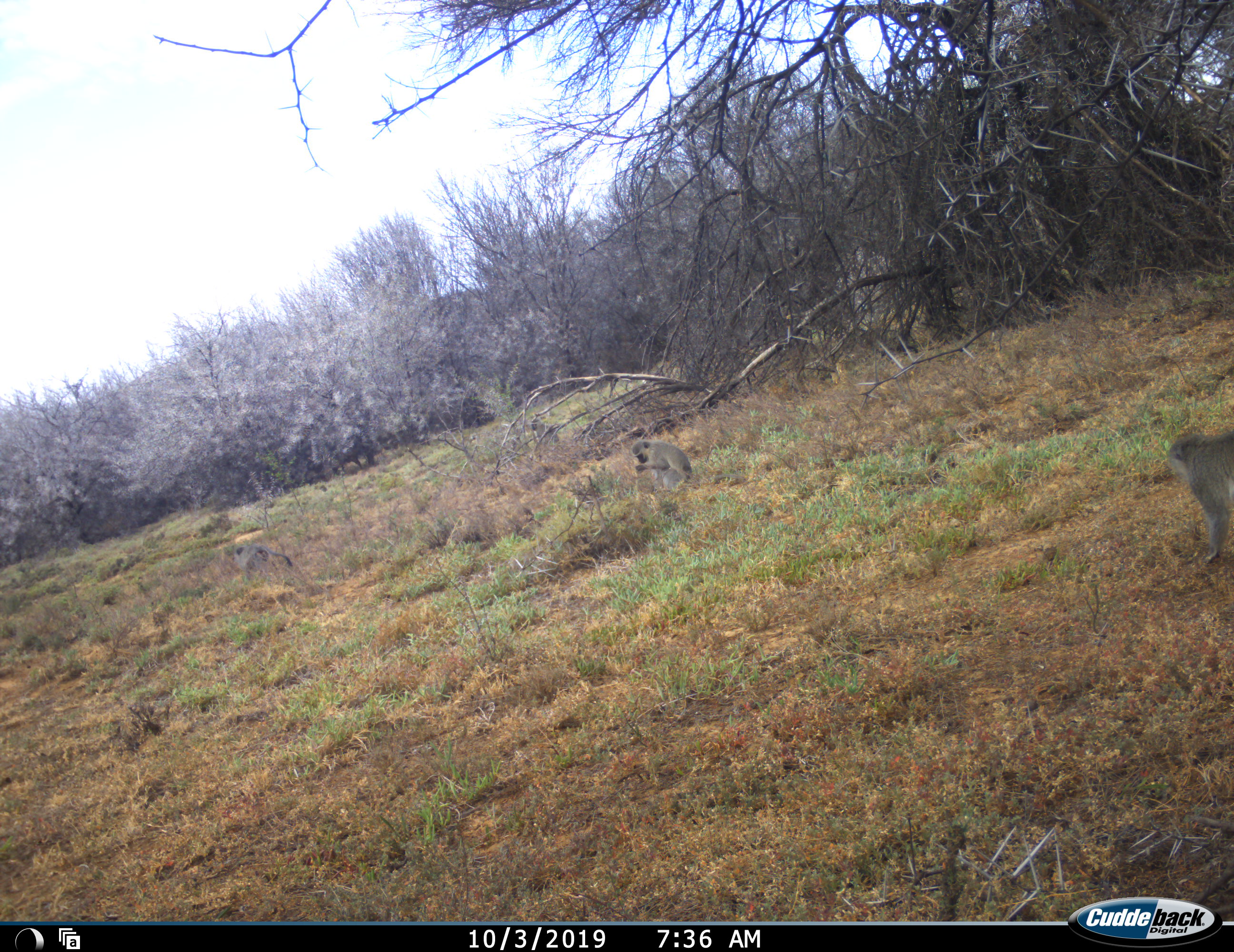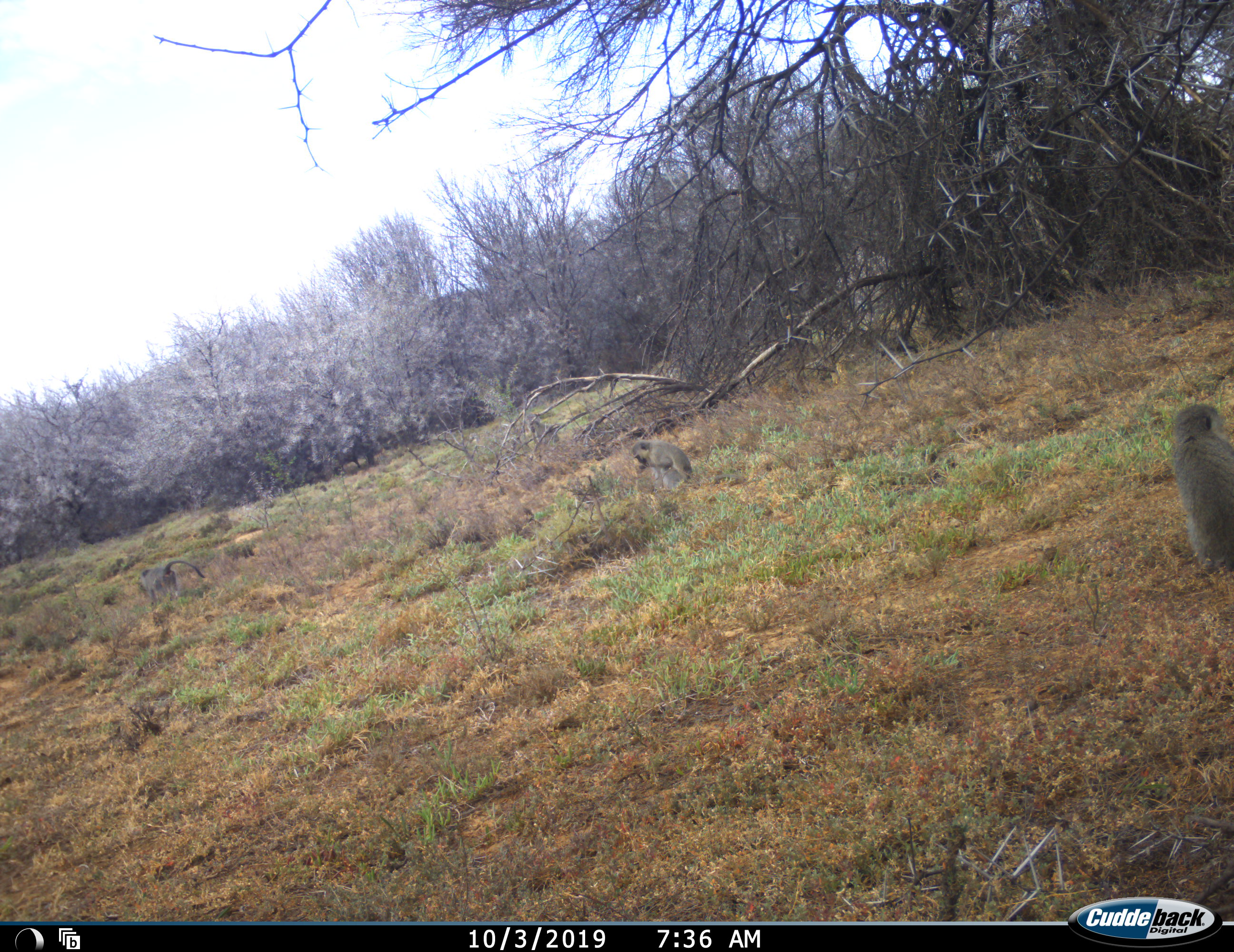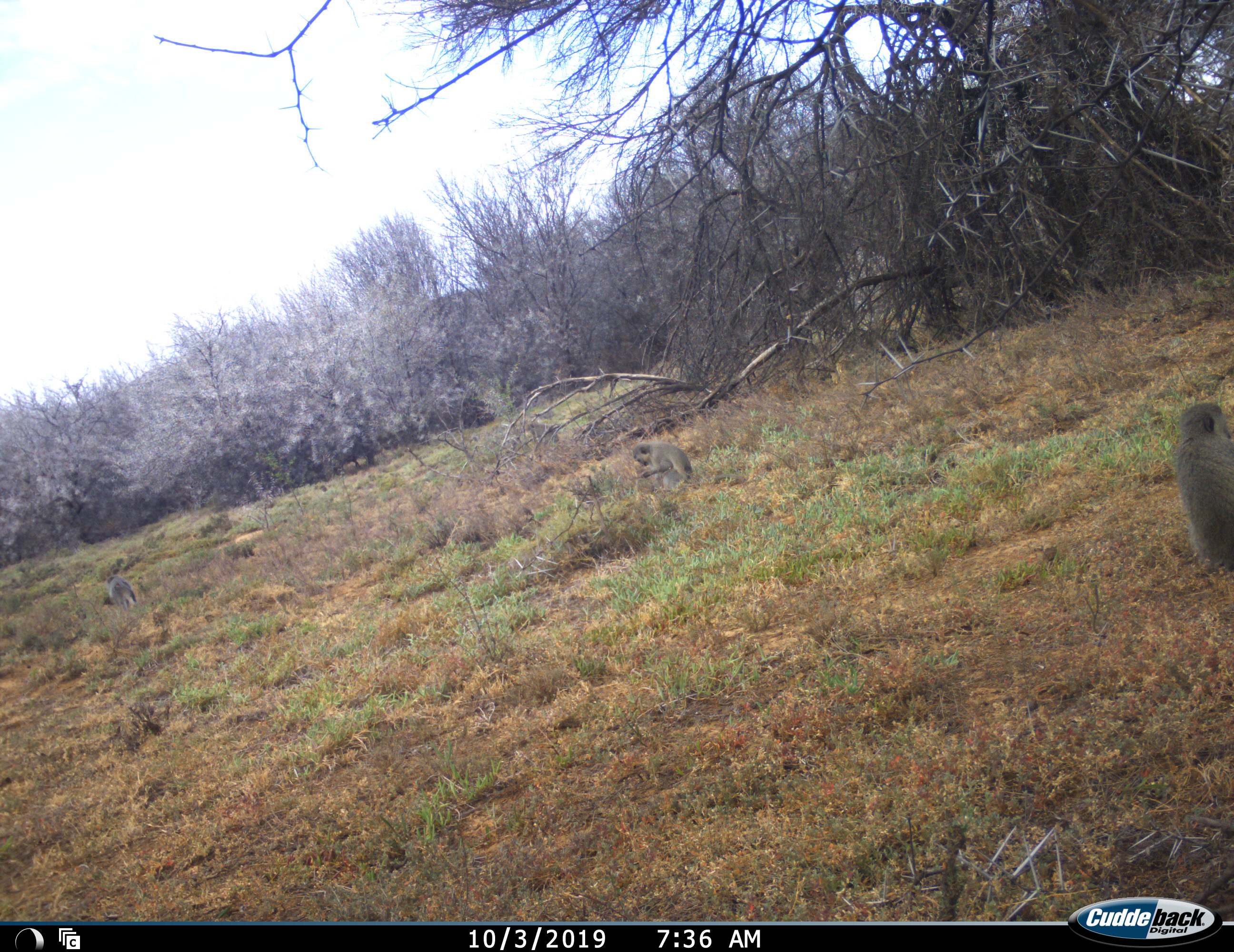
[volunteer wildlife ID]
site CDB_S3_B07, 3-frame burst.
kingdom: Animalia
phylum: Chordata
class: Mammalia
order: Primates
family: Cercopithecidae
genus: Chlorocebus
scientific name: Chlorocebus pygerythrus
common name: vervet monkey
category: monkeyvervet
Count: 6.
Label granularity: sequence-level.